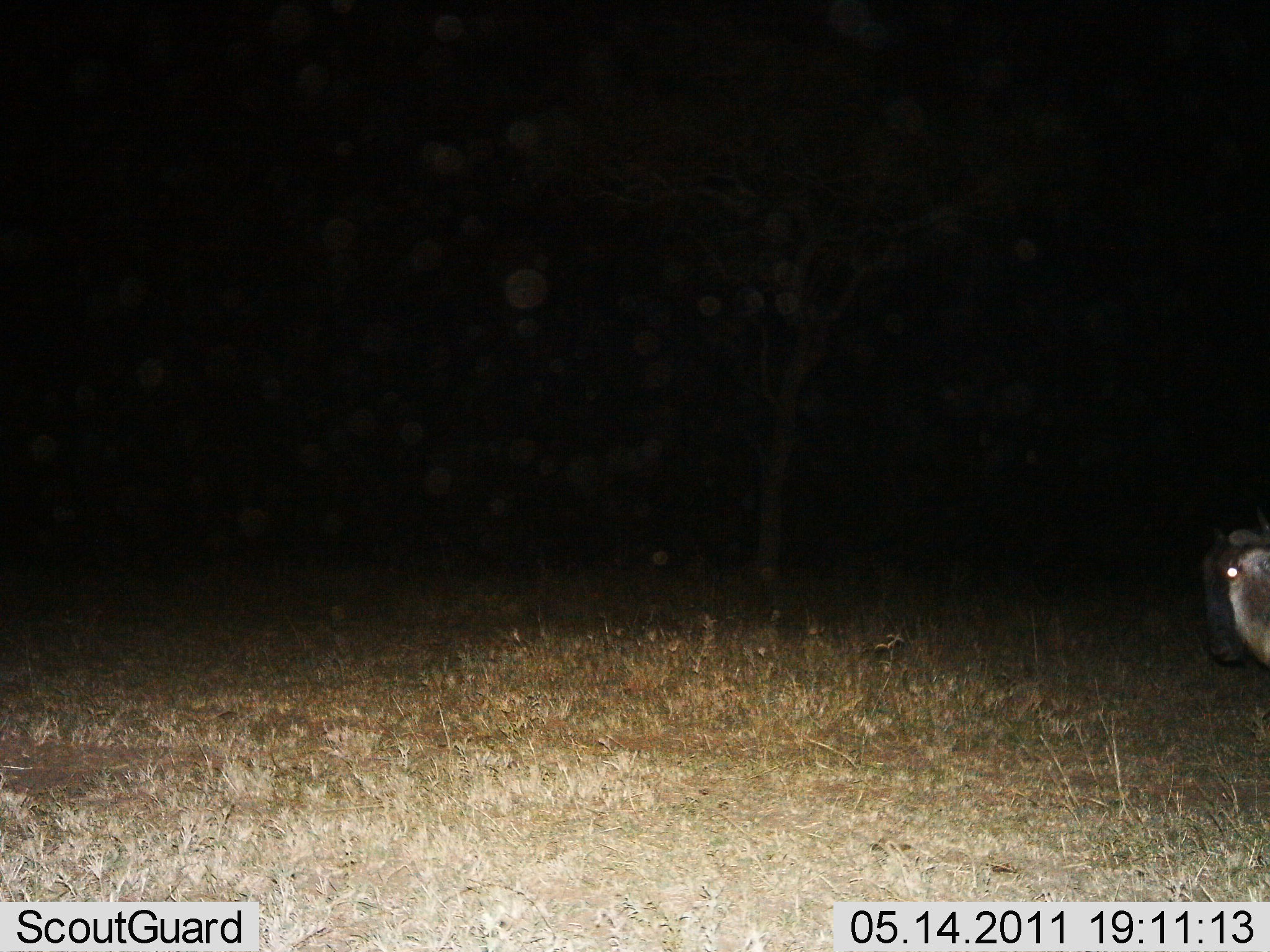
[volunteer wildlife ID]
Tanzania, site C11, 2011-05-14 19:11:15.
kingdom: Animalia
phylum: Chordata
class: Mammalia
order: Artiodactyla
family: Bovidae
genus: Connochaetes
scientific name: Connochaetes taurinus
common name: blue wildebeest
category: wildebeest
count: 1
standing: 45%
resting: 0%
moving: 55%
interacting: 0%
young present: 9%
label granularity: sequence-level